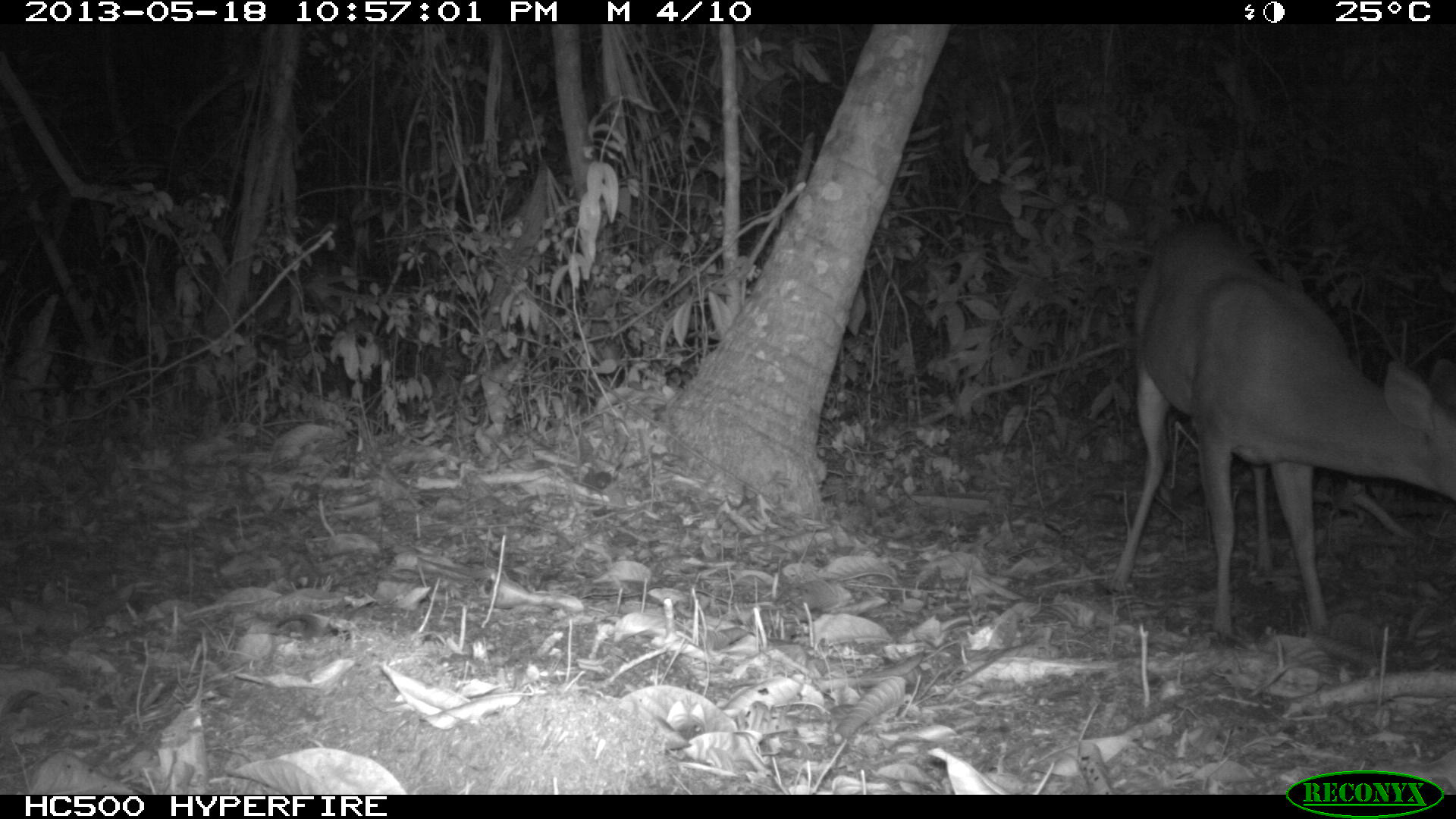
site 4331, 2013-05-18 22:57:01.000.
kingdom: Animalia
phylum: Chordata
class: Mammalia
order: Artiodactyla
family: Cervidae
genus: Mazama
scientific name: Mazama temama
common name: central american red brocket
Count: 1.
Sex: male.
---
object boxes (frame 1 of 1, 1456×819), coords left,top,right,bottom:
mazama temama: 1106,219,1456,638